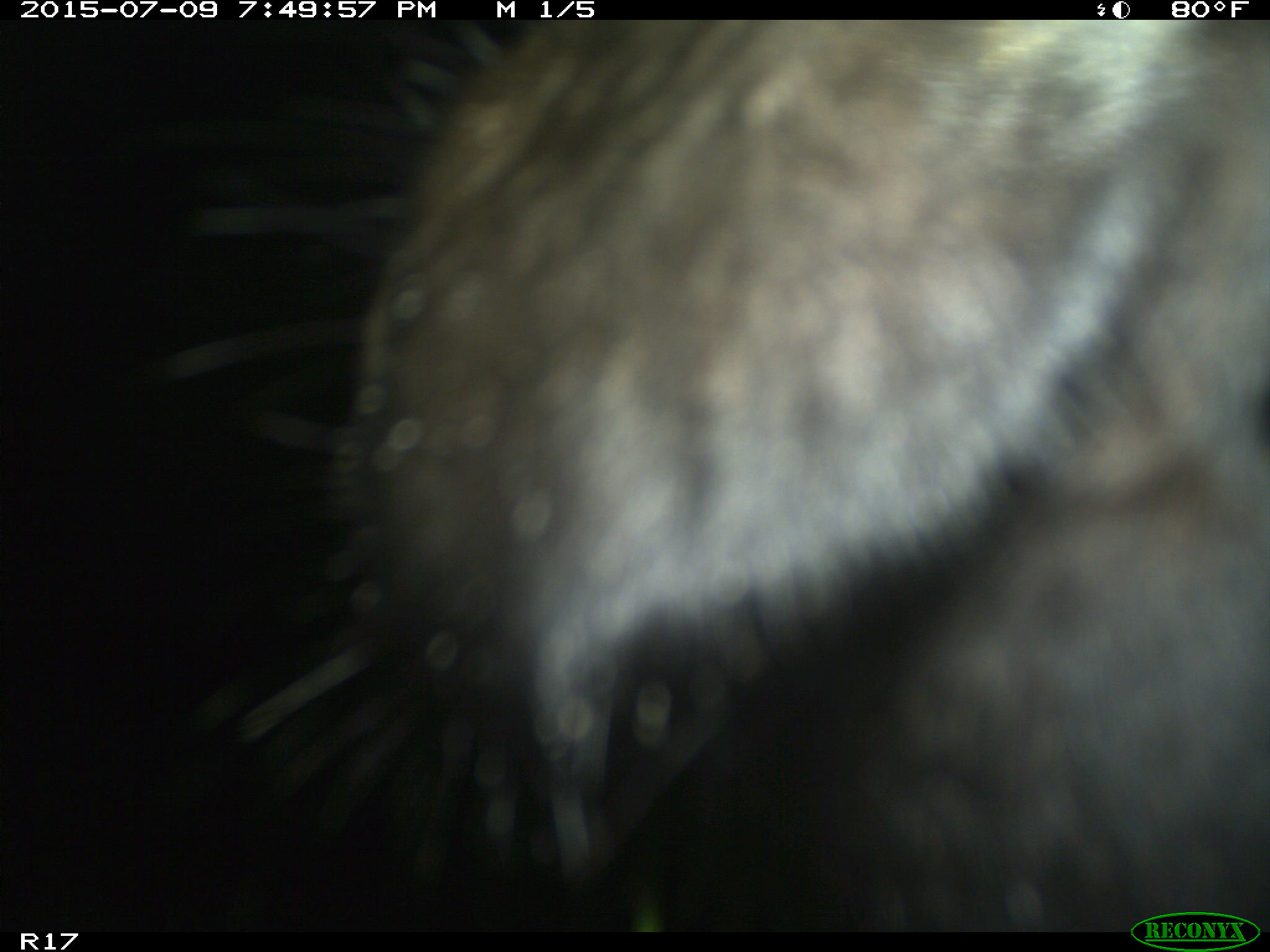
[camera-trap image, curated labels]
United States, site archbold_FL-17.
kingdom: Animalia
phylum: Chordata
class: Mammalia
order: Artiodactyla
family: Bovidae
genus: Bos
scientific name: Bos taurus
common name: domestic cow